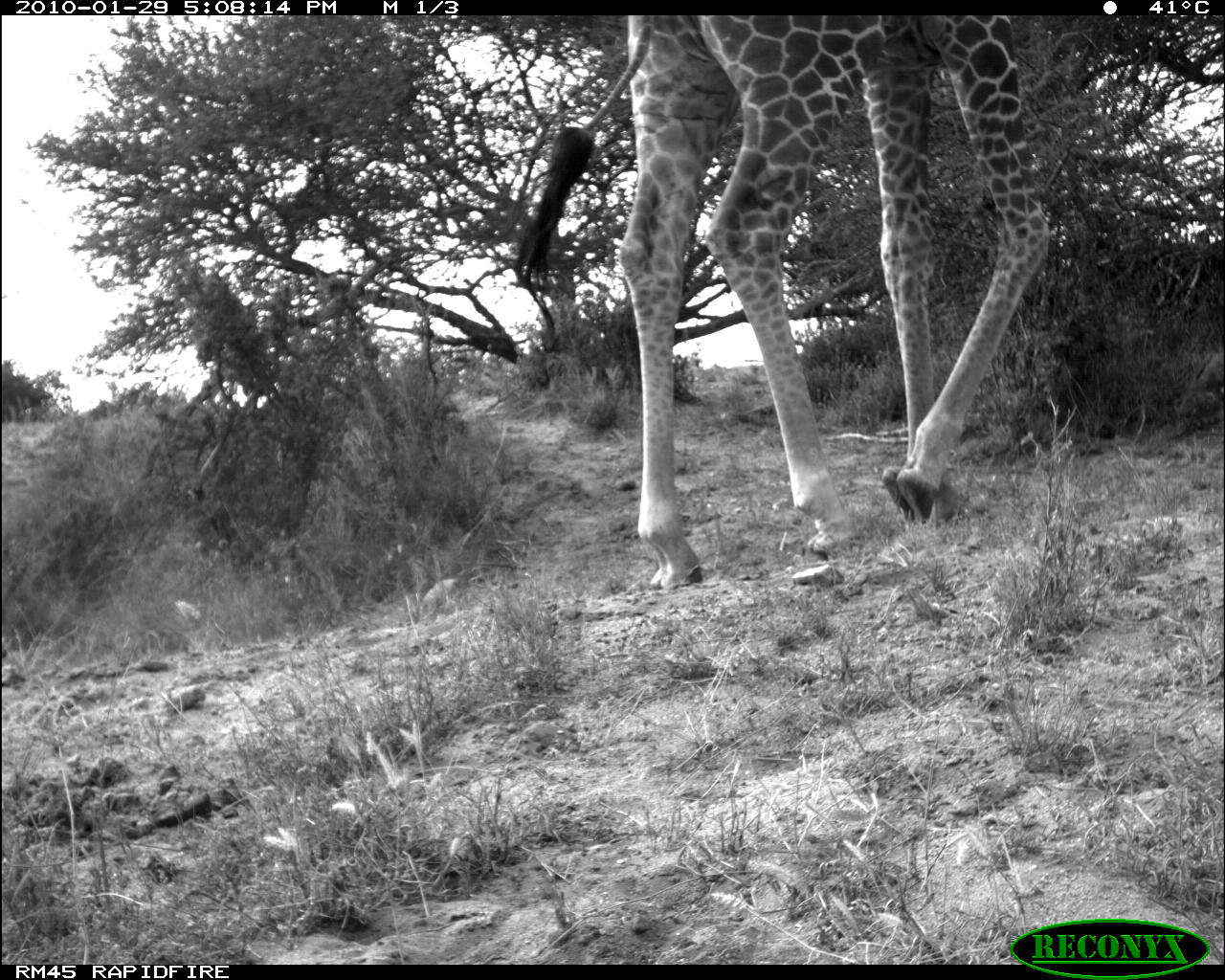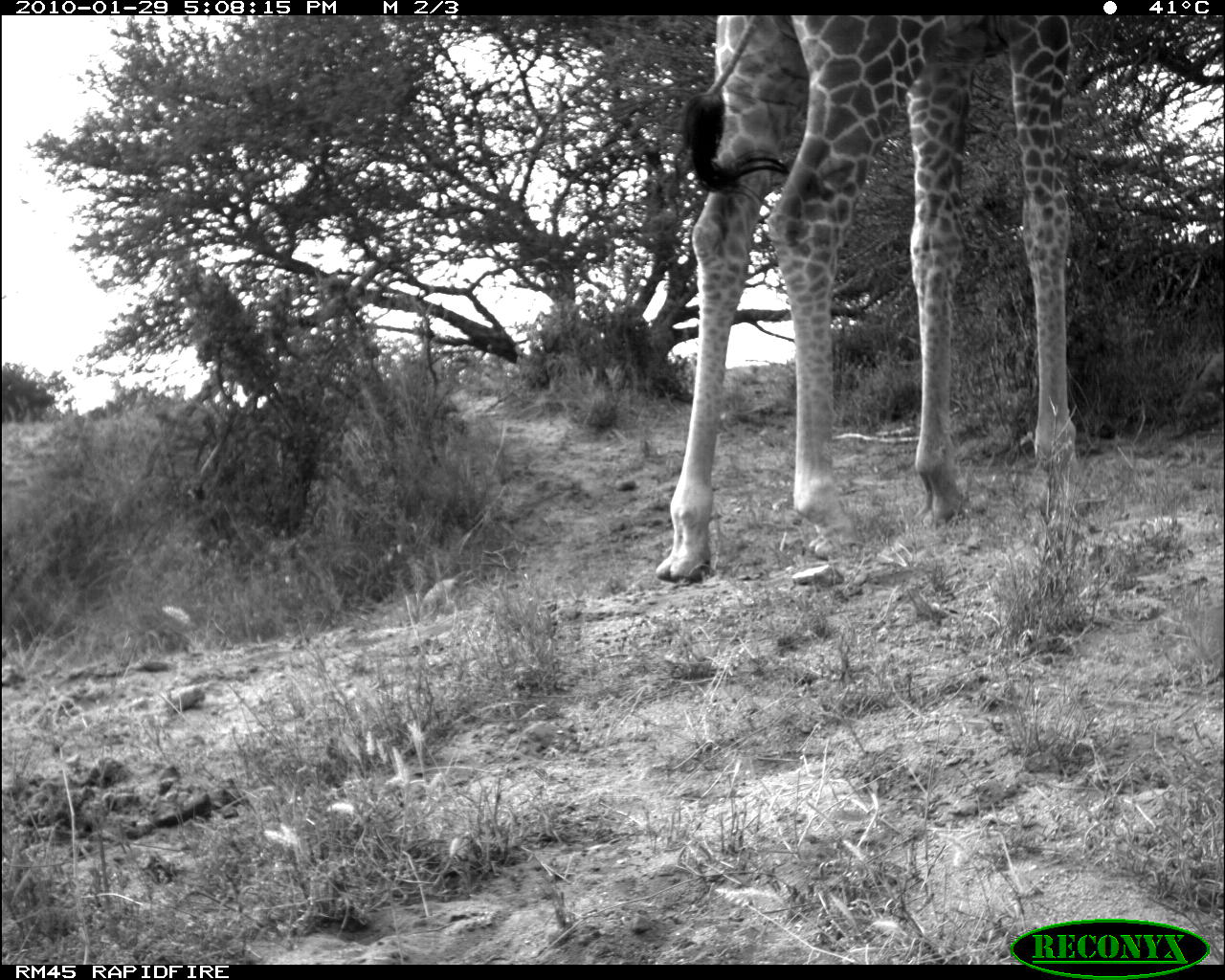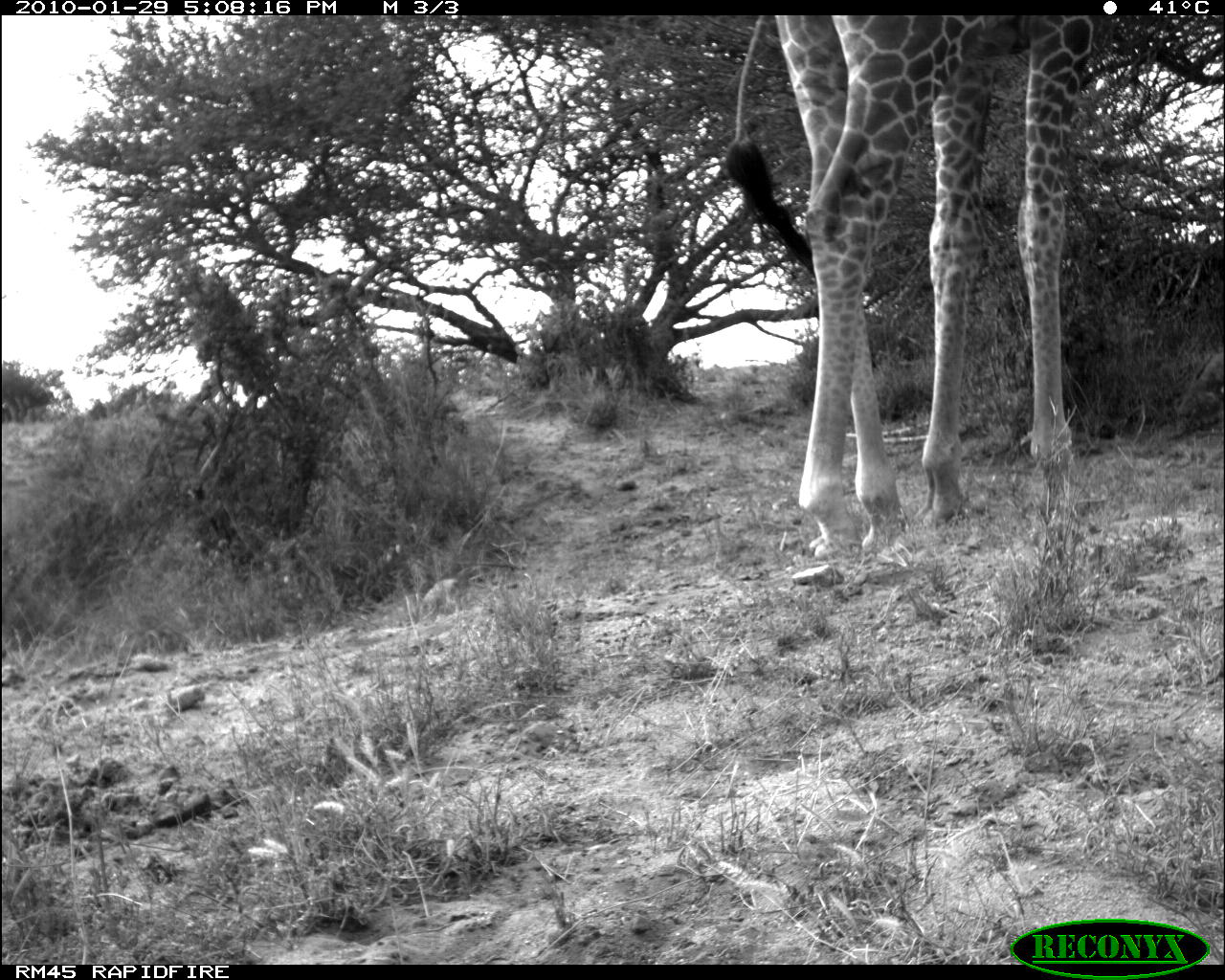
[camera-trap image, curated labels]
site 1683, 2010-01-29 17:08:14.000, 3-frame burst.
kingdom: Animalia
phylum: Chordata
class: Mammalia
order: Artiodactyla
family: Giraffidae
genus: Giraffa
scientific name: Giraffa camelopardalis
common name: giraffe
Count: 1.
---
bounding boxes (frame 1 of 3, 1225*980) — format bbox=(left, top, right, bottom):
giraffa camelopardalis: bbox=(512, 15, 1052, 589)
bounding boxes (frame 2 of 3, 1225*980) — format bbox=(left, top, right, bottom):
giraffa camelopardalis: bbox=(652, 15, 1074, 587)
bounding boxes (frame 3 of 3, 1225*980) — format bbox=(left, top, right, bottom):
giraffa camelopardalis: bbox=(720, 15, 1099, 561)